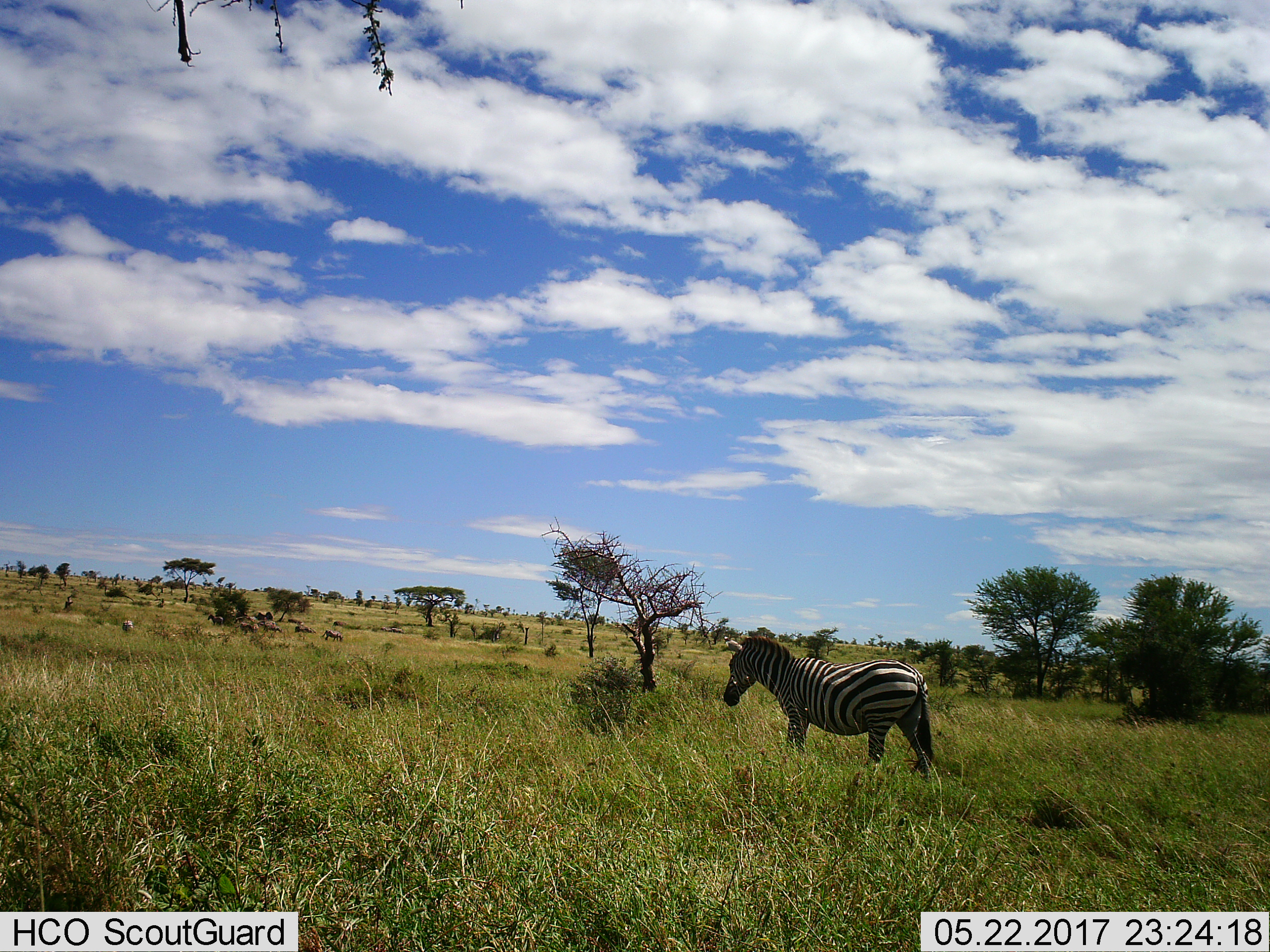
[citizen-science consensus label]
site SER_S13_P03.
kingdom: Animalia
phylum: Chordata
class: Mammalia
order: Perissodactyla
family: Equidae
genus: Equus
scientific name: Equus quagga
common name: plains zebra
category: zebraplains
Zebraplains (plains zebra) (Equus quagga), count 1. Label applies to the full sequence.